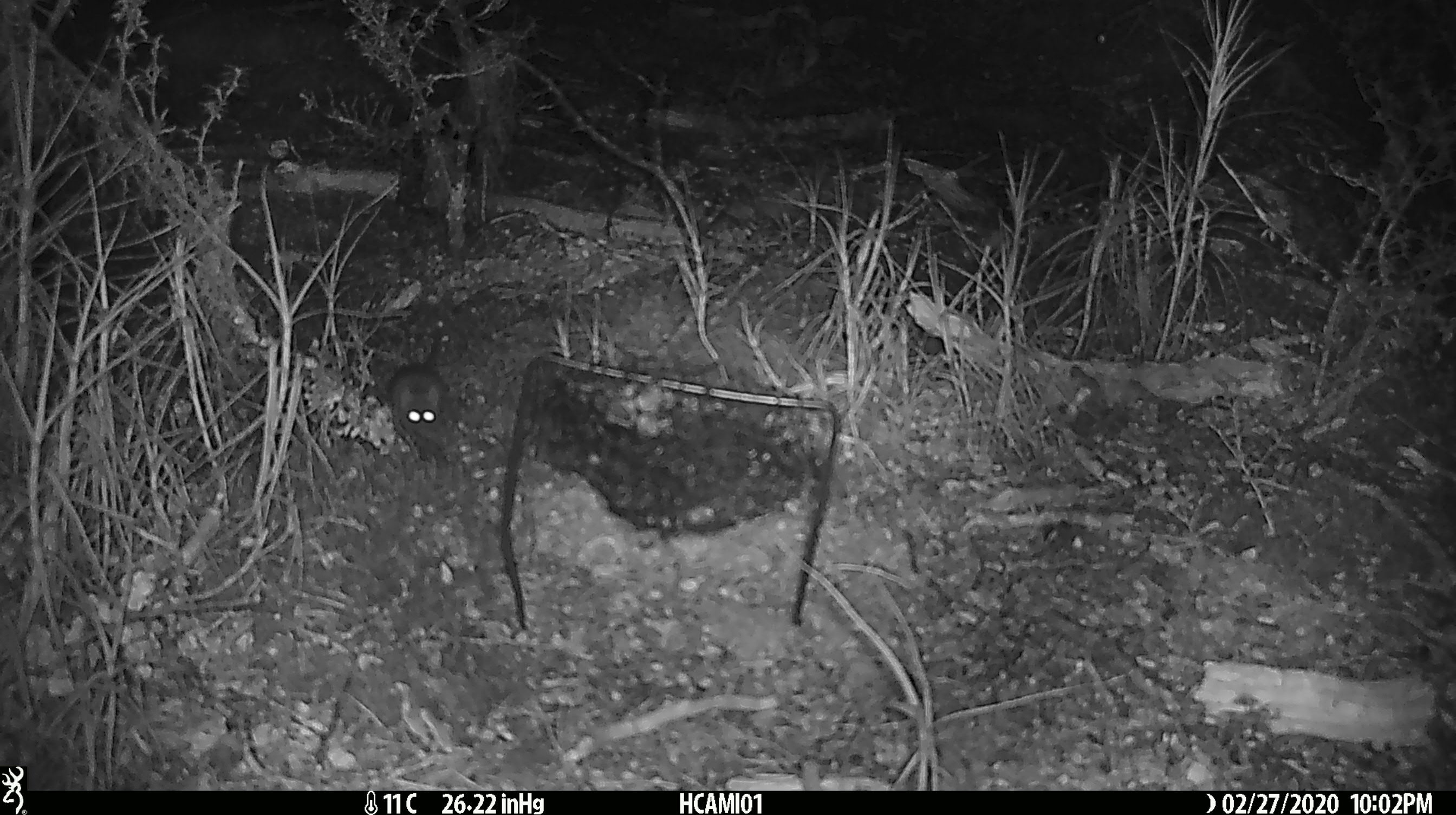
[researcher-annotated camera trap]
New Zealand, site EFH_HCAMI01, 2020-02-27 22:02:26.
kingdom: Animalia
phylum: Chordata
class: Mammalia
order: Rodentia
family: Muridae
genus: Mus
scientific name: Mus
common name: mouse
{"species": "mouse (Mus)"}